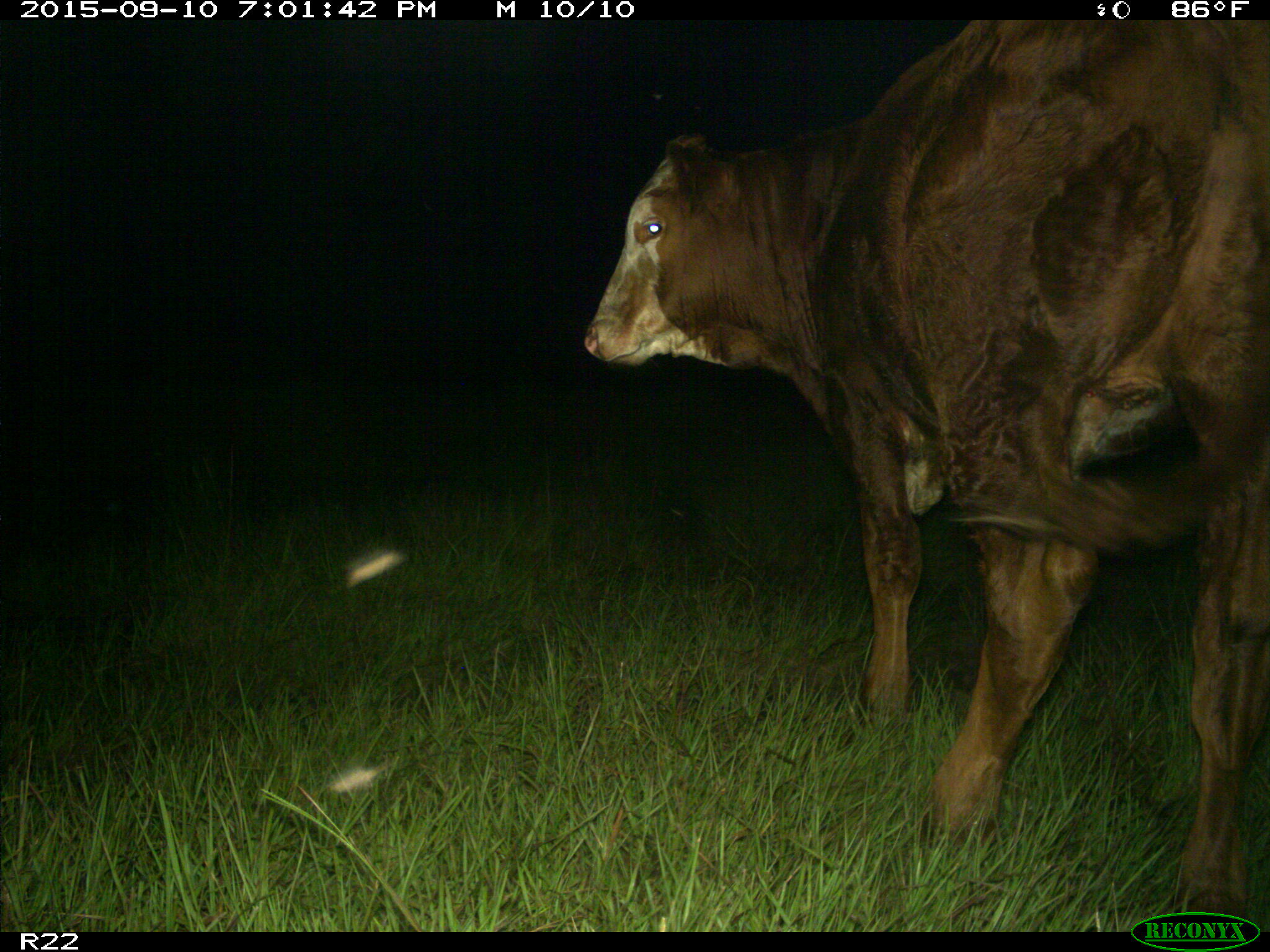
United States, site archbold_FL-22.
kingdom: Animalia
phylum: Chordata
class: Mammalia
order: Artiodactyla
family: Bovidae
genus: Bos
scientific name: Bos taurus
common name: domestic cow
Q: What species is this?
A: Bos taurus (domestic cow).